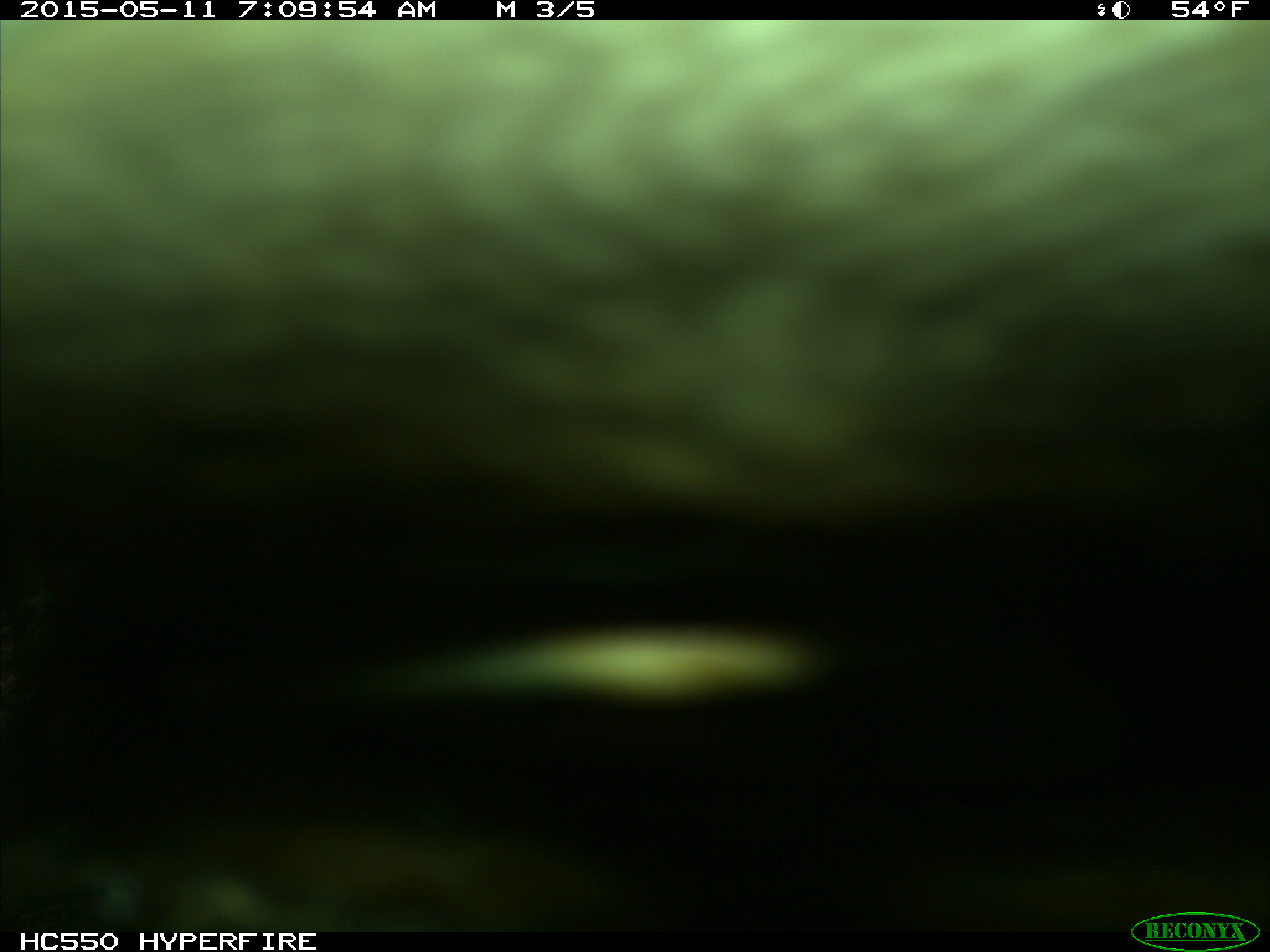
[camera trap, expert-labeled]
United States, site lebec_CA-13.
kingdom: Animalia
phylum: Chordata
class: Mammalia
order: Artiodactyla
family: Bovidae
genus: Bos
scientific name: Bos taurus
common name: domestic cow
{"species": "Bos taurus (domestic cow)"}